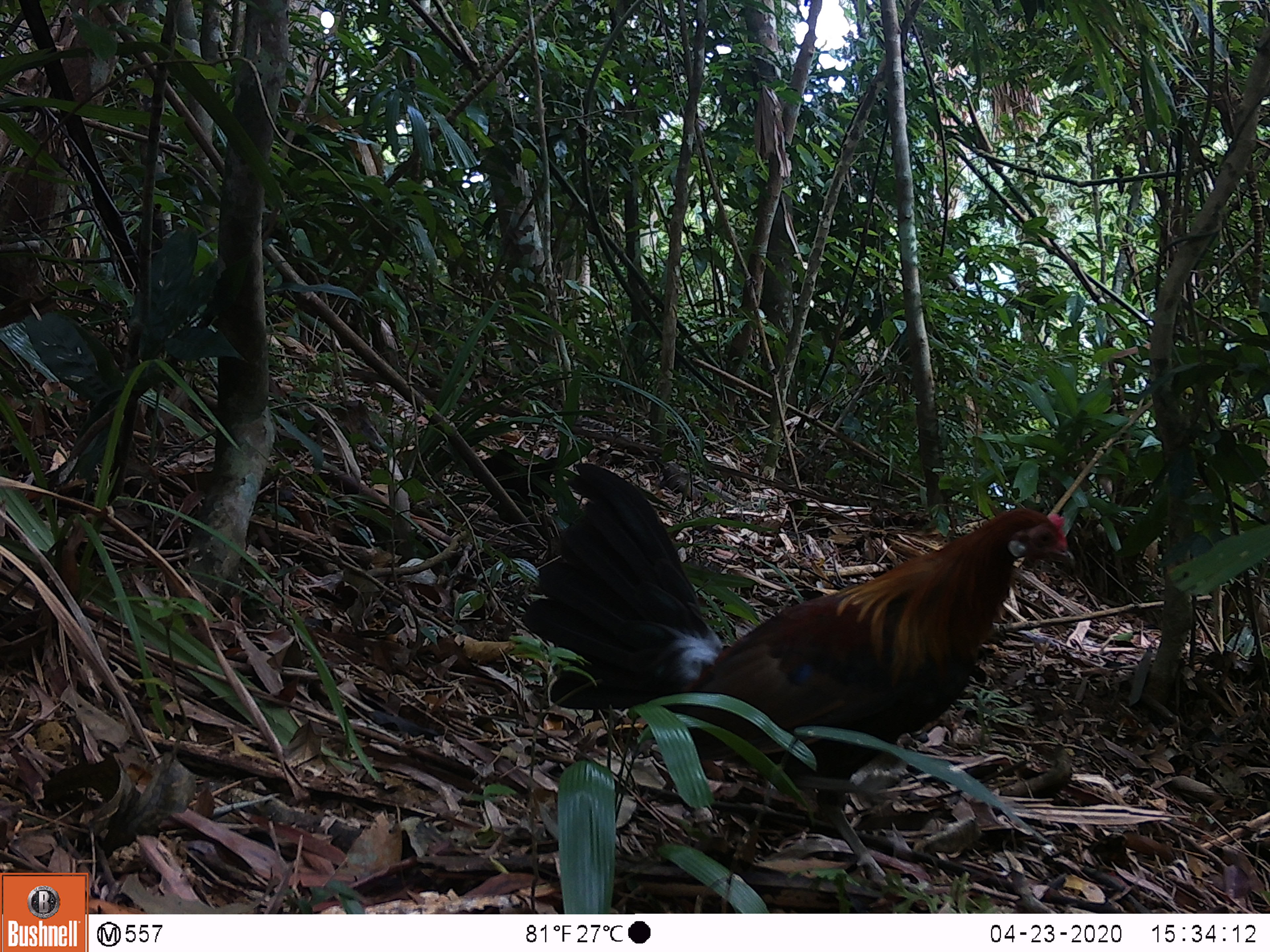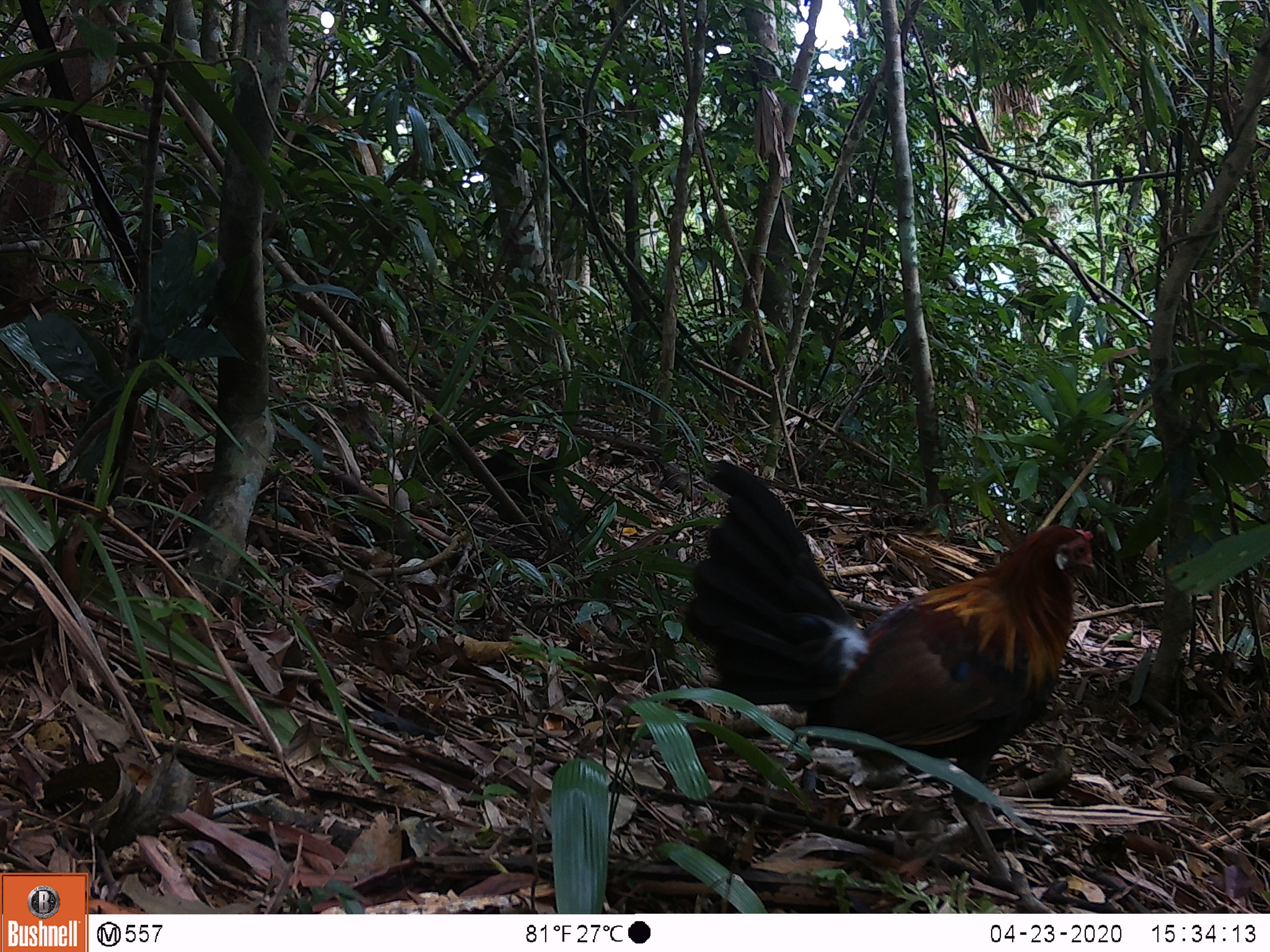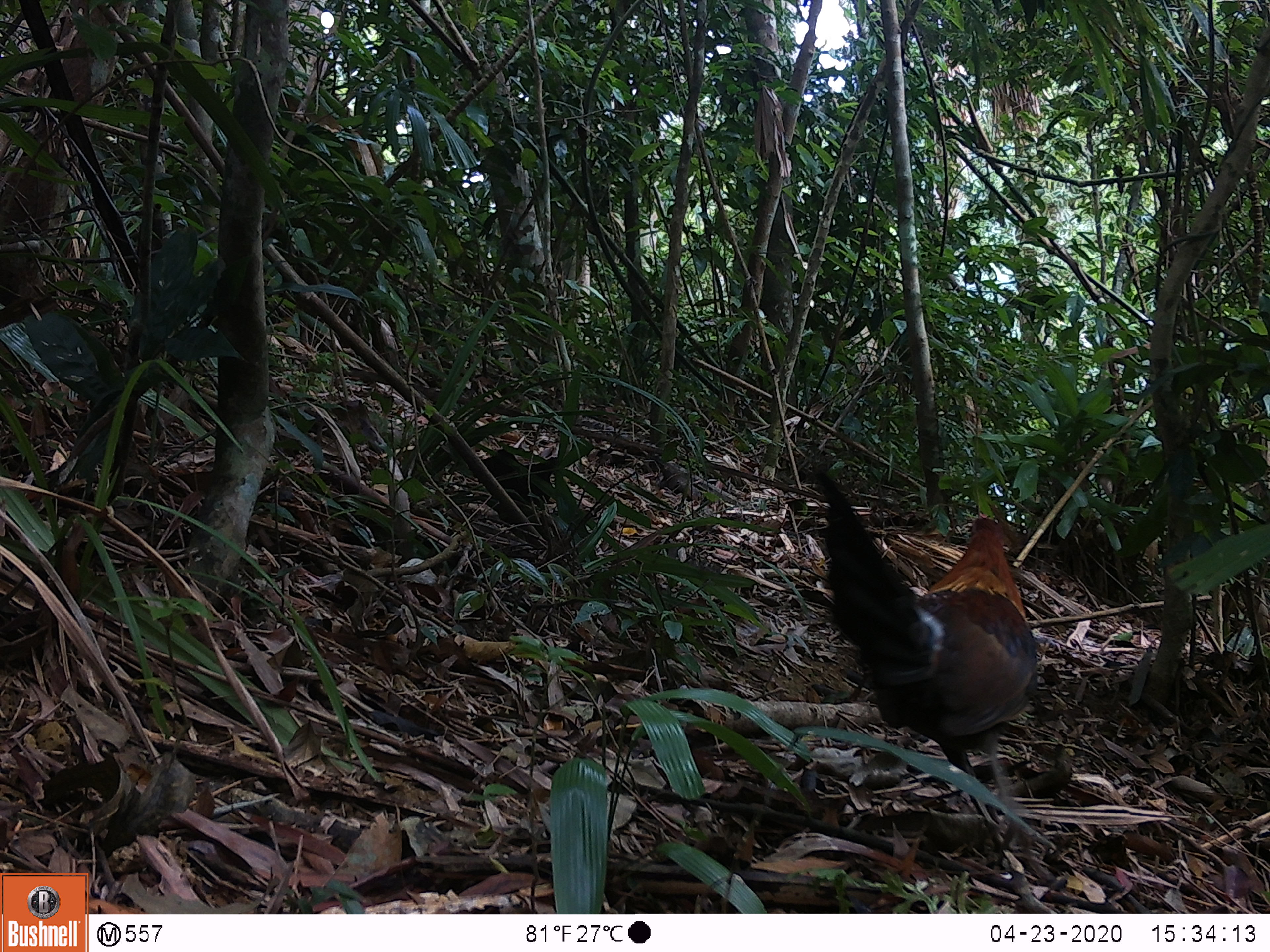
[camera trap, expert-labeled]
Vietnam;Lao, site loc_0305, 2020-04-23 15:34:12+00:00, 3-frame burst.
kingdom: Animalia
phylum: Chordata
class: Aves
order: Galliformes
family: Phasianidae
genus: Gallus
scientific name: Gallus gallus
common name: red junglefowl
Red junglefowl (Gallus gallus). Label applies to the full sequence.